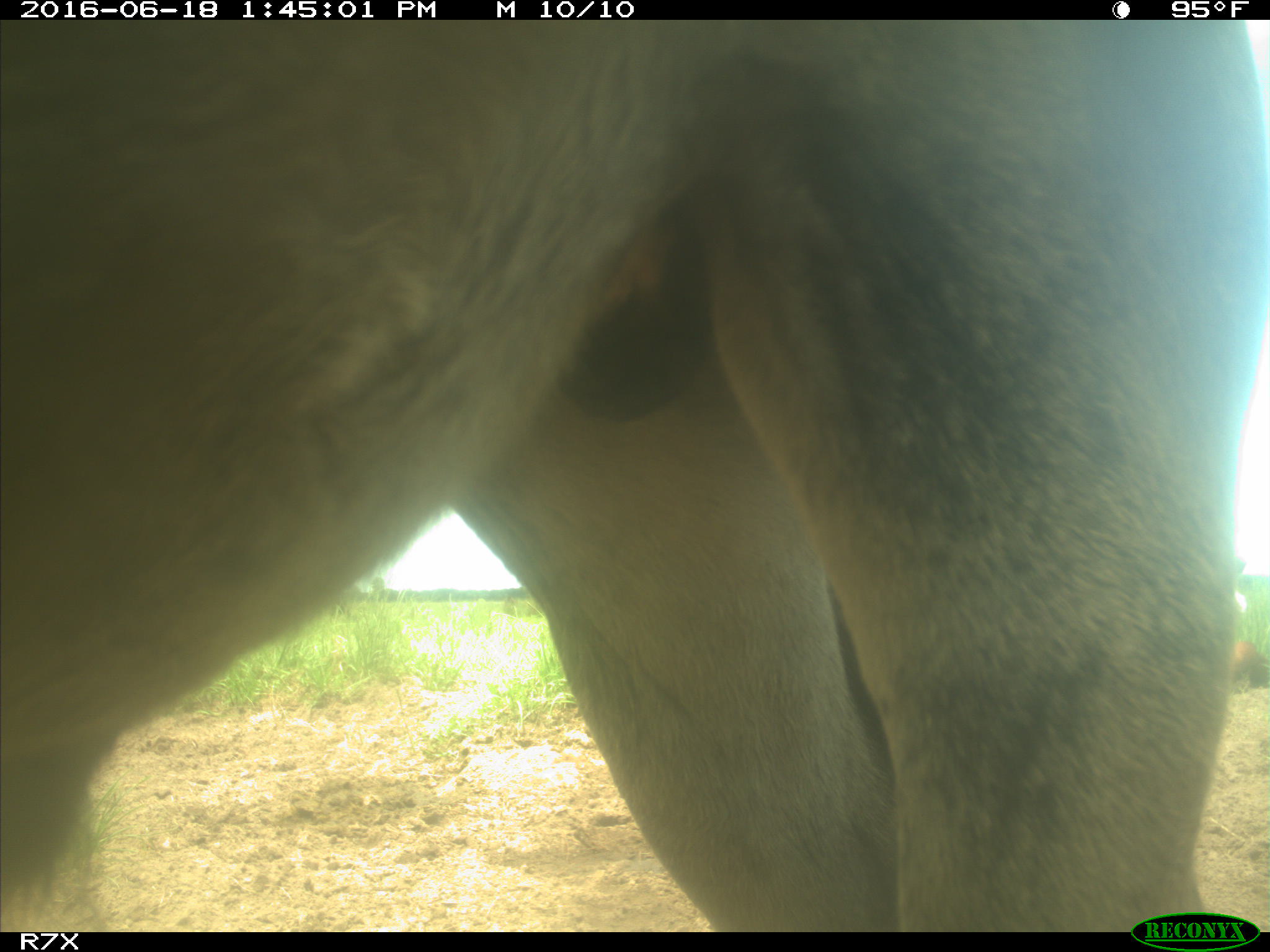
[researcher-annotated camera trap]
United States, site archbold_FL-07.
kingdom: Animalia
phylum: Chordata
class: Mammalia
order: Artiodactyla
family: Bovidae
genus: Bos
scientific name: Bos taurus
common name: domestic cow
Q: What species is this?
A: Bos taurus (domestic cow).